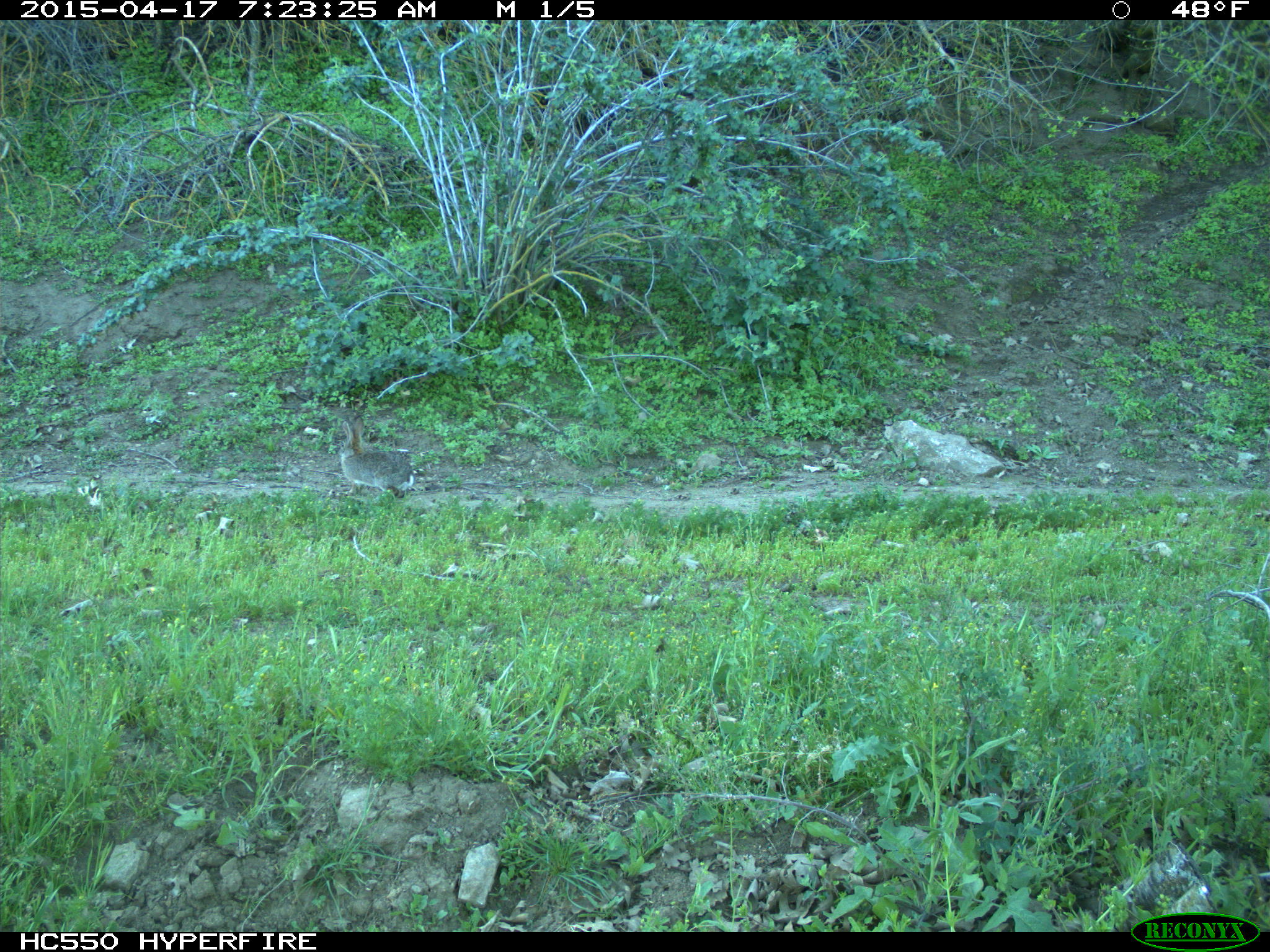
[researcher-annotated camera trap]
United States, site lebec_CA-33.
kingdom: Animalia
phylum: Chordata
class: Mammalia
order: Lagomorpha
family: Leporidae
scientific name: Leporidae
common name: rabbits and hares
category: unidentified rabbit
Unidentified rabbit (rabbits and hares) (Leporidae).